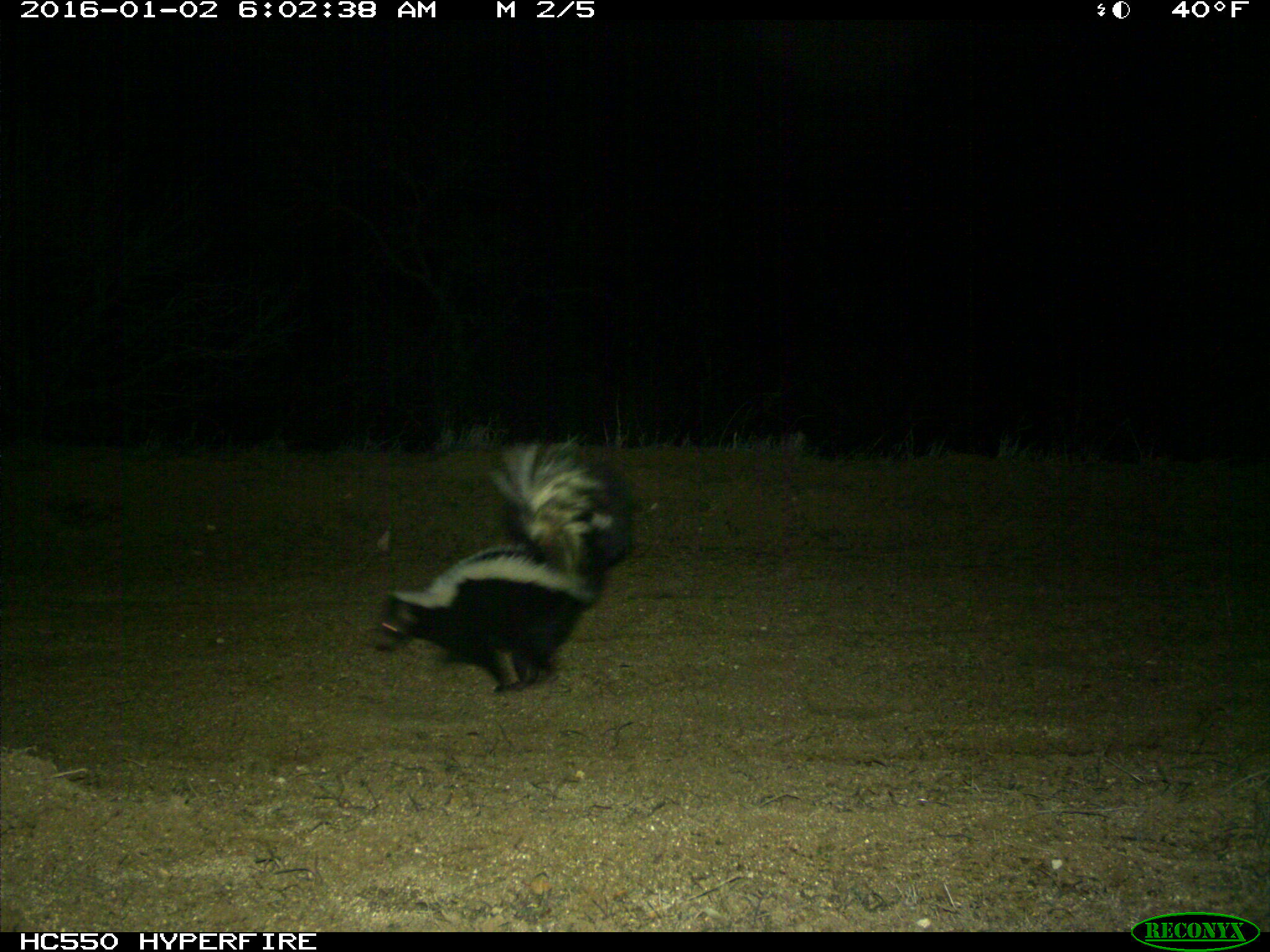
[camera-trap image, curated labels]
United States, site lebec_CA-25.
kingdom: Animalia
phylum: Chordata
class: Mammalia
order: Carnivora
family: Mephitidae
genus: Mephitis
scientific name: Mephitis mephitis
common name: striped skunk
Mephitis mephitis (striped skunk).